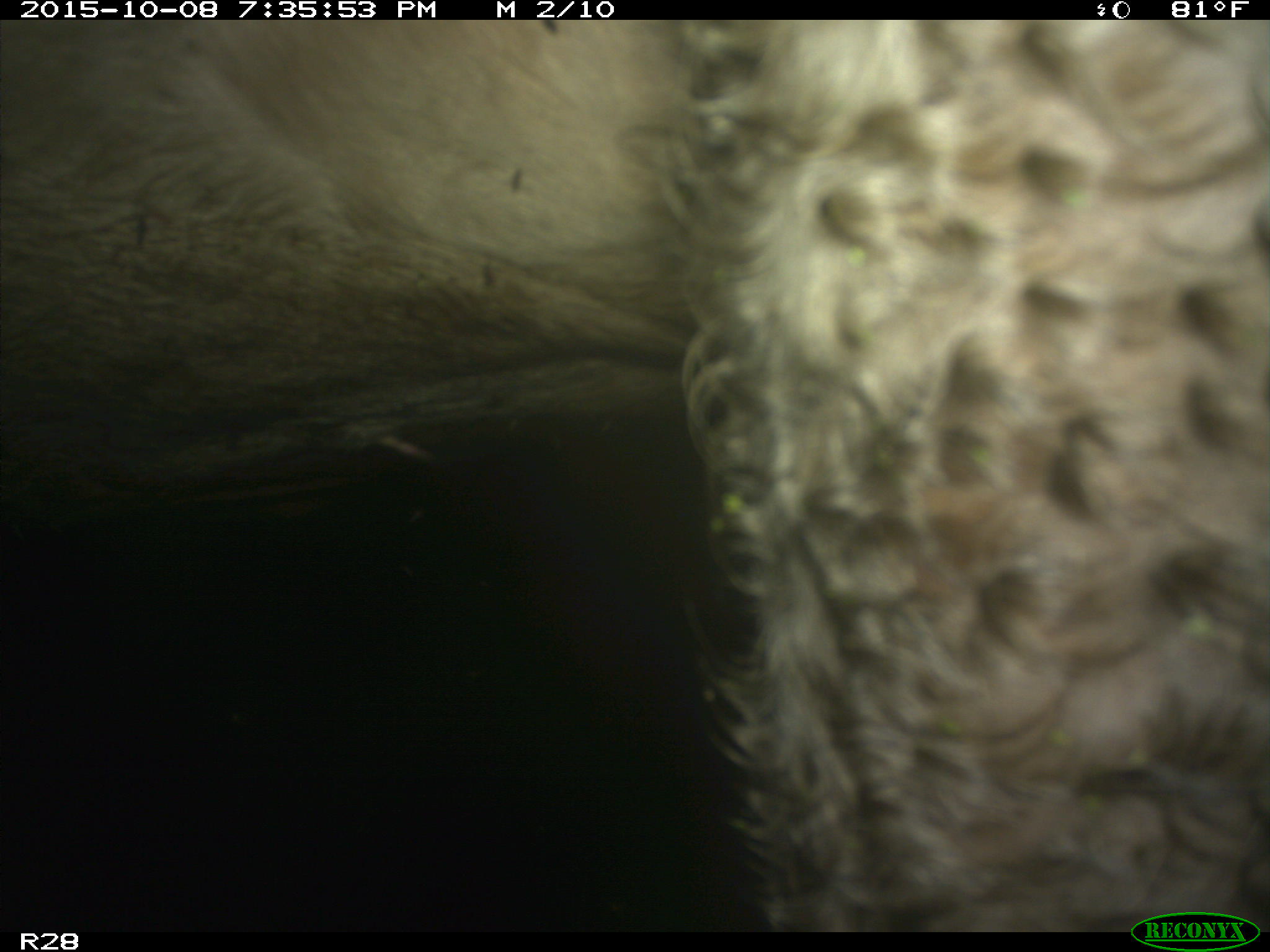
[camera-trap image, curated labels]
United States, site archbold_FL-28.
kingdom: Animalia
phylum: Chordata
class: Mammalia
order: Artiodactyla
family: Bovidae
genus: Bos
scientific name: Bos taurus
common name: domestic cow